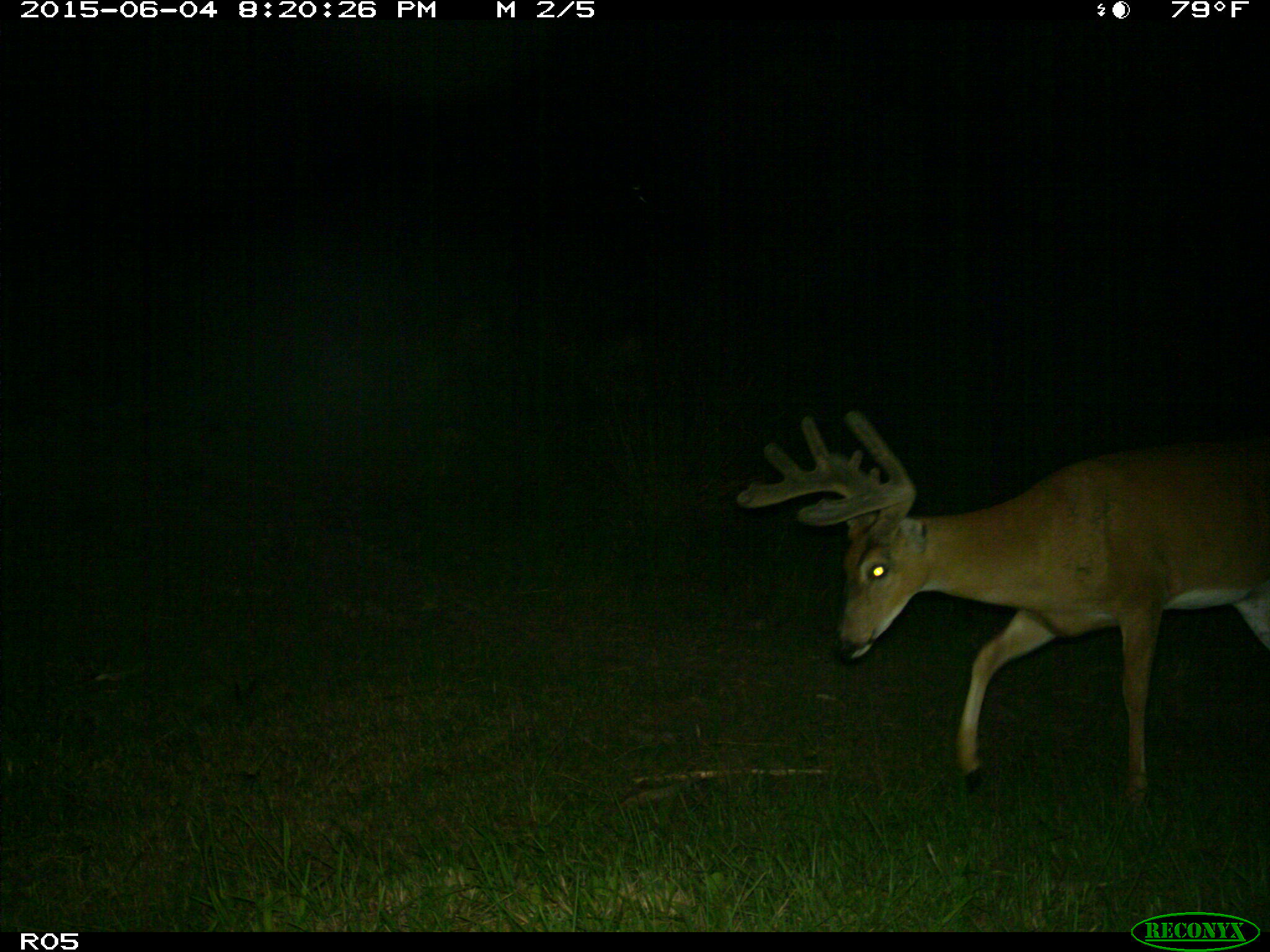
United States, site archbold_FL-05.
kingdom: Animalia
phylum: Chordata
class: Mammalia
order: Artiodactyla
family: Cervidae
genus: Odocoileus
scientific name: Odocoileus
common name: deer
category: unidentified deer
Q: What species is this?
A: Unidentified deer (deer) (Odocoileus).